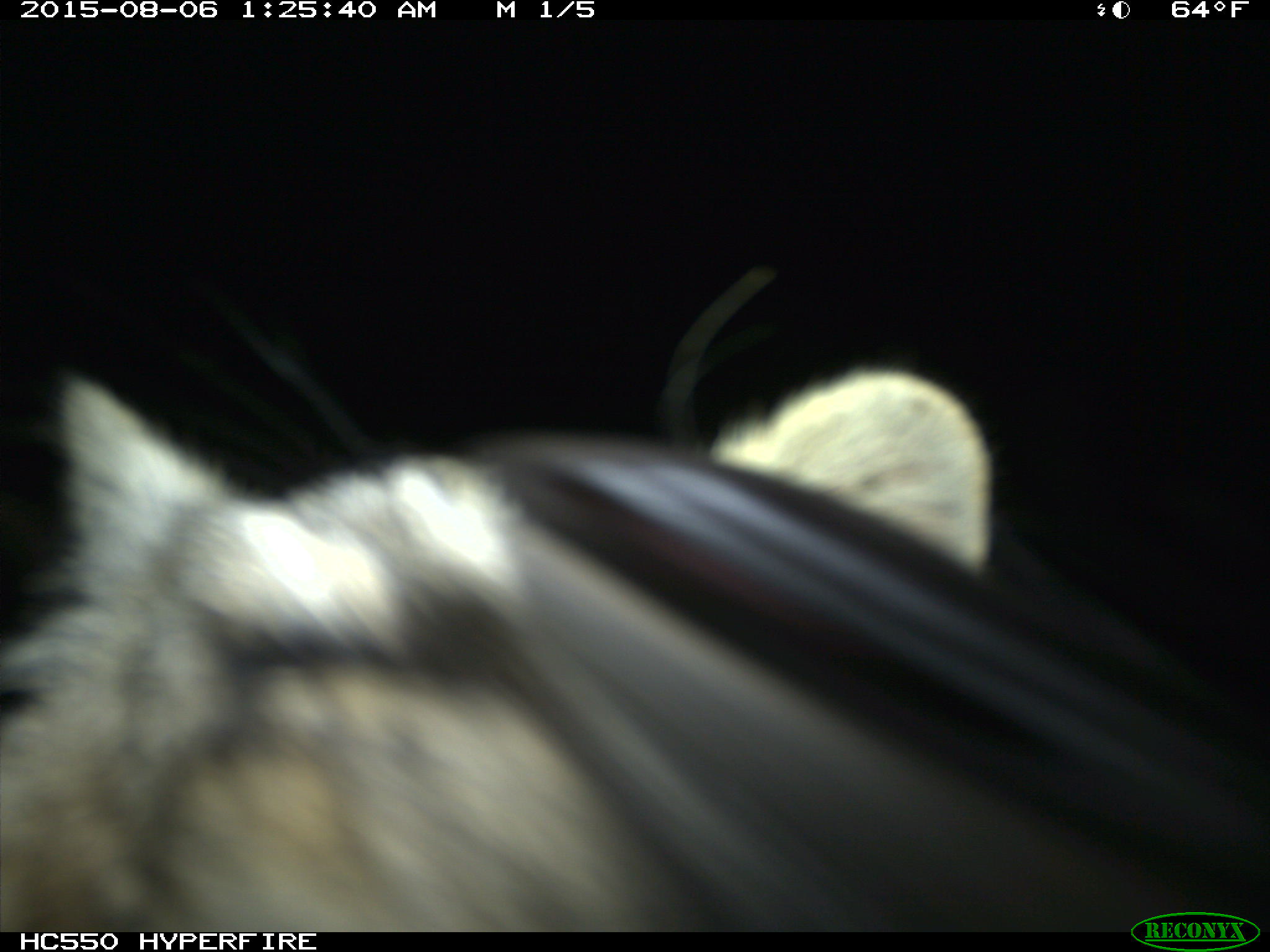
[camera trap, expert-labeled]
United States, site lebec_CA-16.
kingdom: Animalia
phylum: Chordata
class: Mammalia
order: Carnivora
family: Canidae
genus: Urocyon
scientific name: Urocyon cinereoargenteus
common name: gray fox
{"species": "Urocyon cinereoargenteus (gray fox)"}